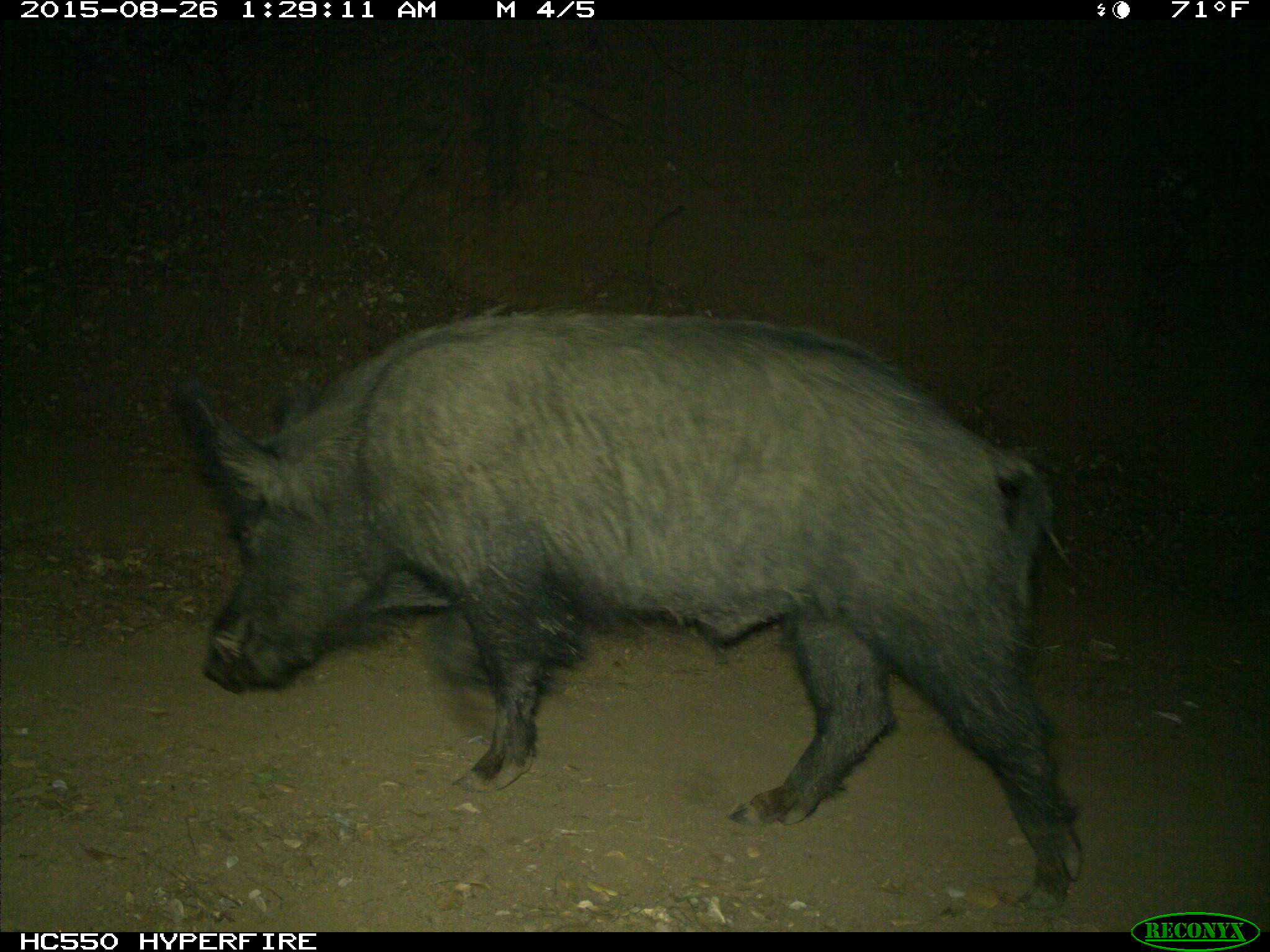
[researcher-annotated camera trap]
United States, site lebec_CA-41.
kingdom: Animalia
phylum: Chordata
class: Mammalia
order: Artiodactyla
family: Suidae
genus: Sus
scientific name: Sus scrofa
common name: wild boar